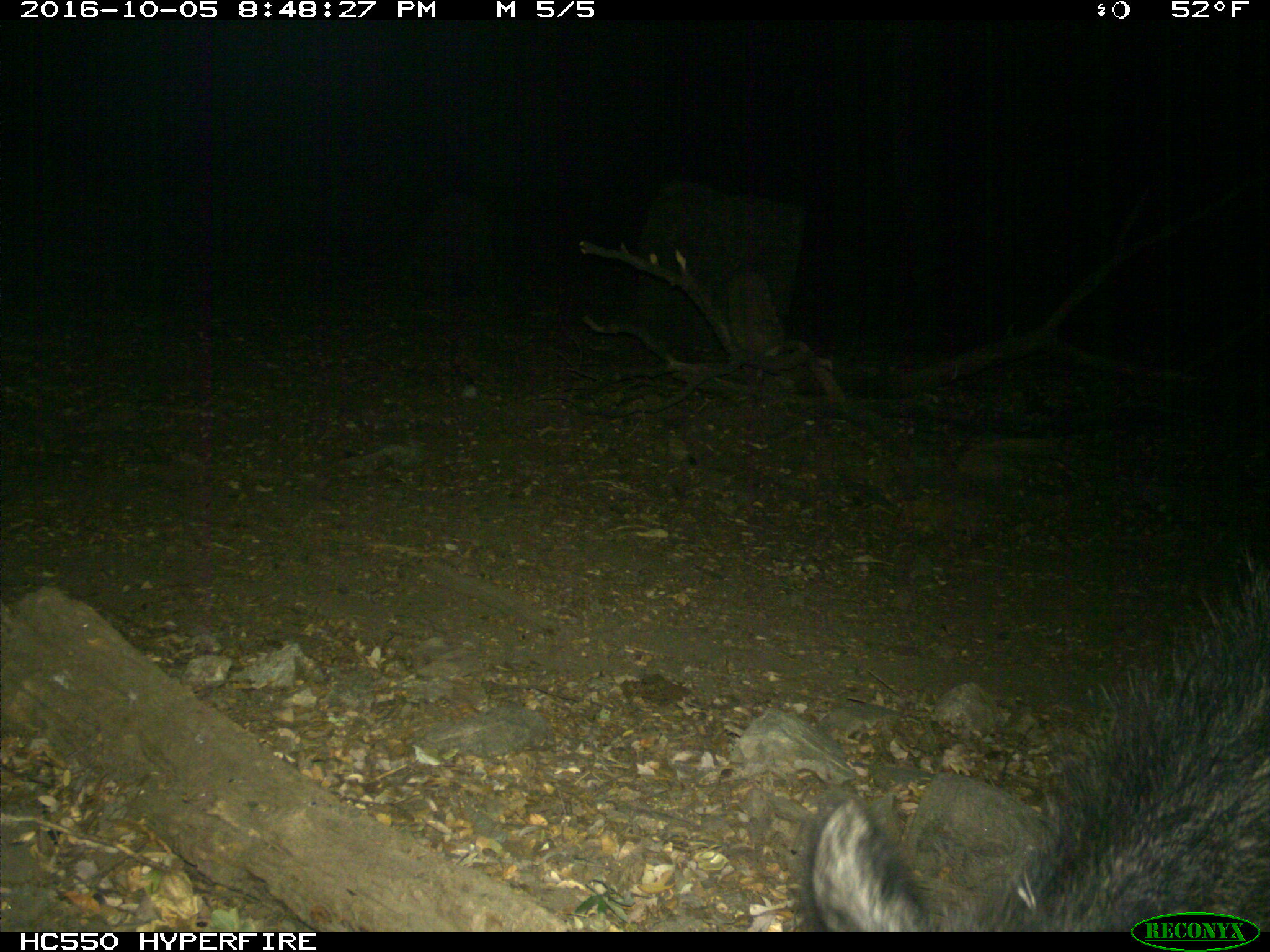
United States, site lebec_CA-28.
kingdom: Animalia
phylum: Chordata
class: Mammalia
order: Artiodactyla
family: Suidae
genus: Sus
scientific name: Sus scrofa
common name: wild boar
Sus scrofa (wild boar).